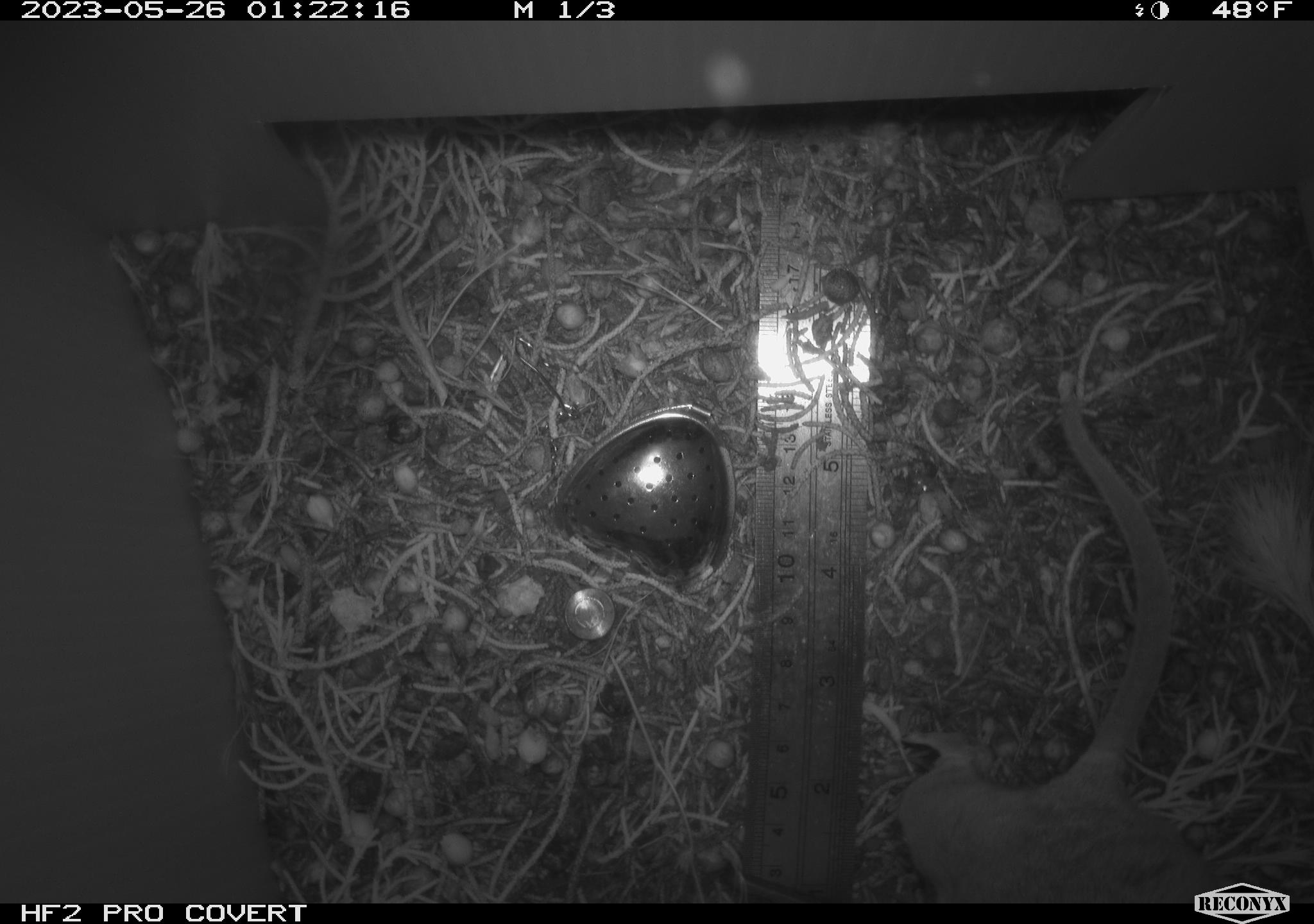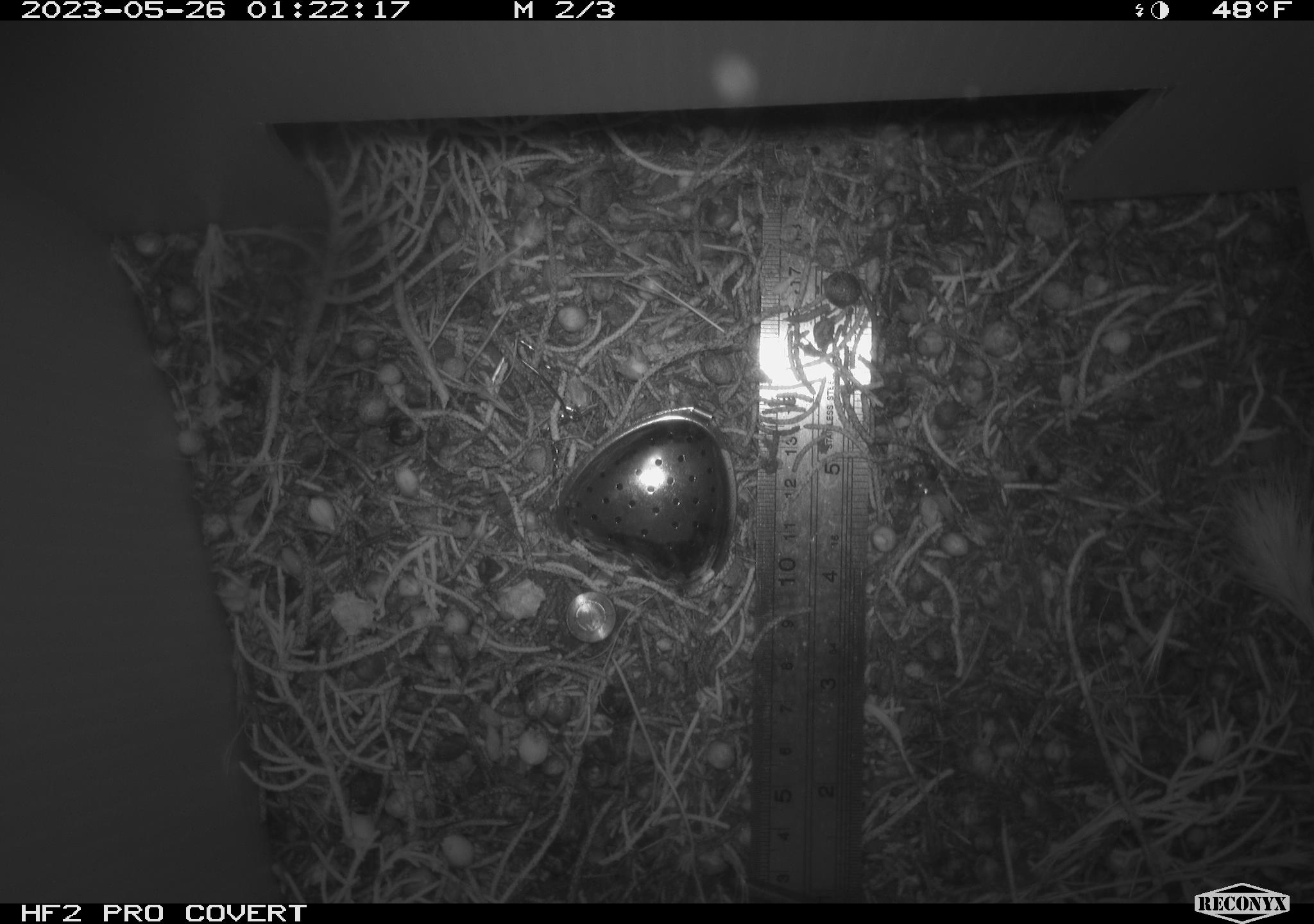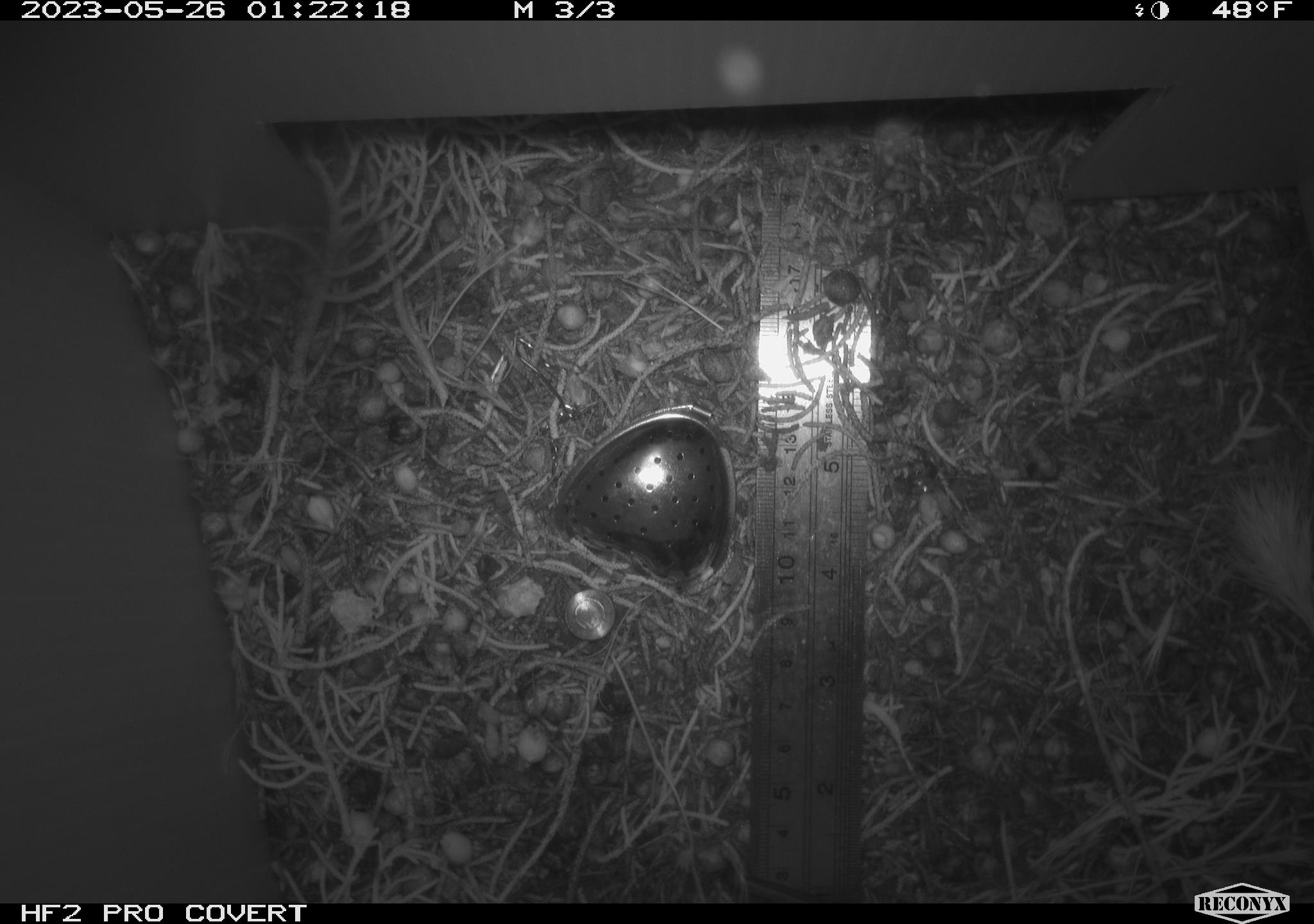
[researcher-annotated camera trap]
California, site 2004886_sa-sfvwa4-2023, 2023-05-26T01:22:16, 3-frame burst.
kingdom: Animalia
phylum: Chordata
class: Mammalia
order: Rodentia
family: Cricetidae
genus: Neotoma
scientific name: Neotoma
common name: pack rat or woodrat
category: neotoma species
Neotoma species (pack rat or woodrat) (Neotoma).